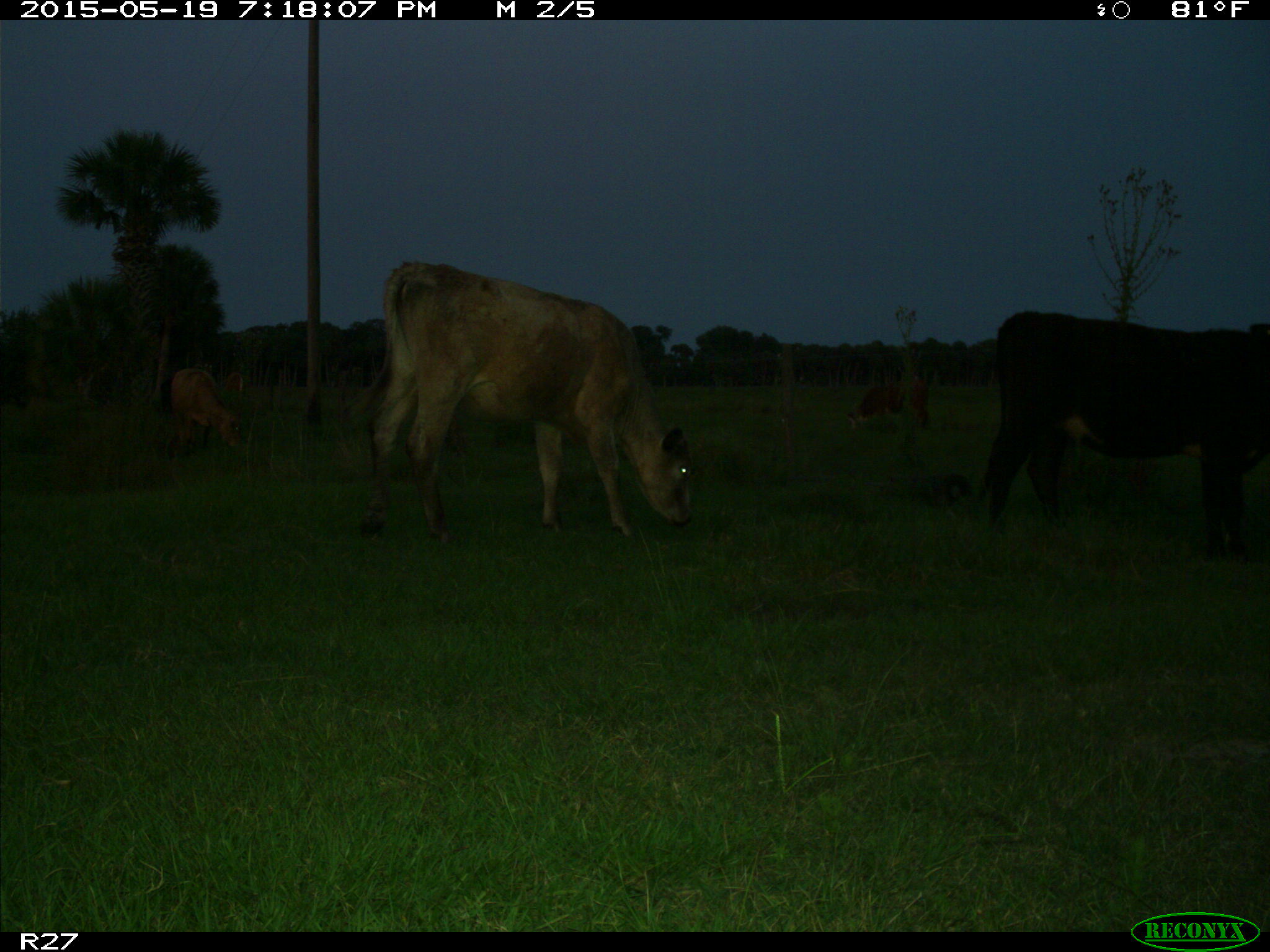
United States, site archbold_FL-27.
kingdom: Animalia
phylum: Chordata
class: Mammalia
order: Artiodactyla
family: Bovidae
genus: Bos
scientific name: Bos taurus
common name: domestic cow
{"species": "Bos taurus (domestic cow)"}